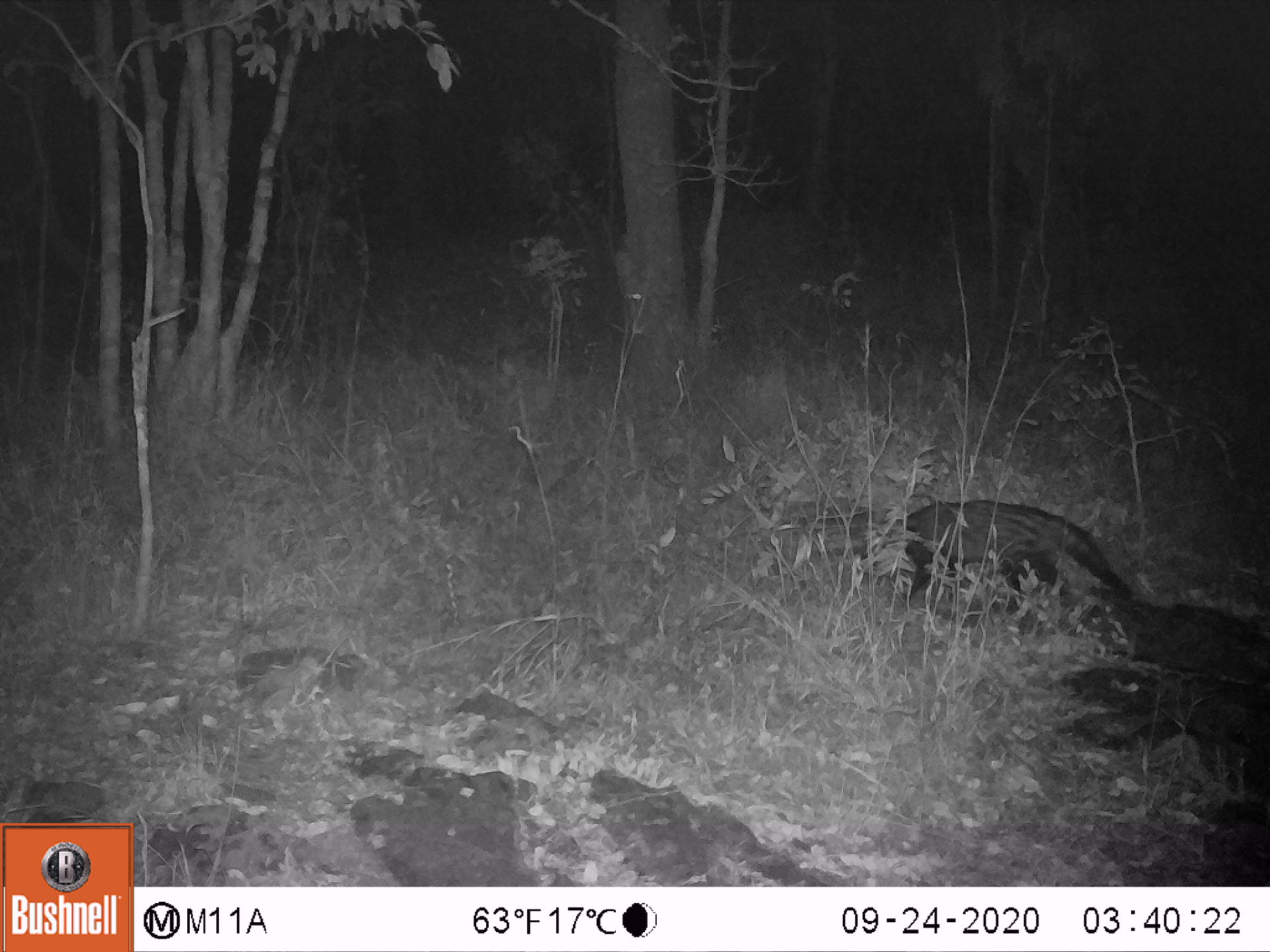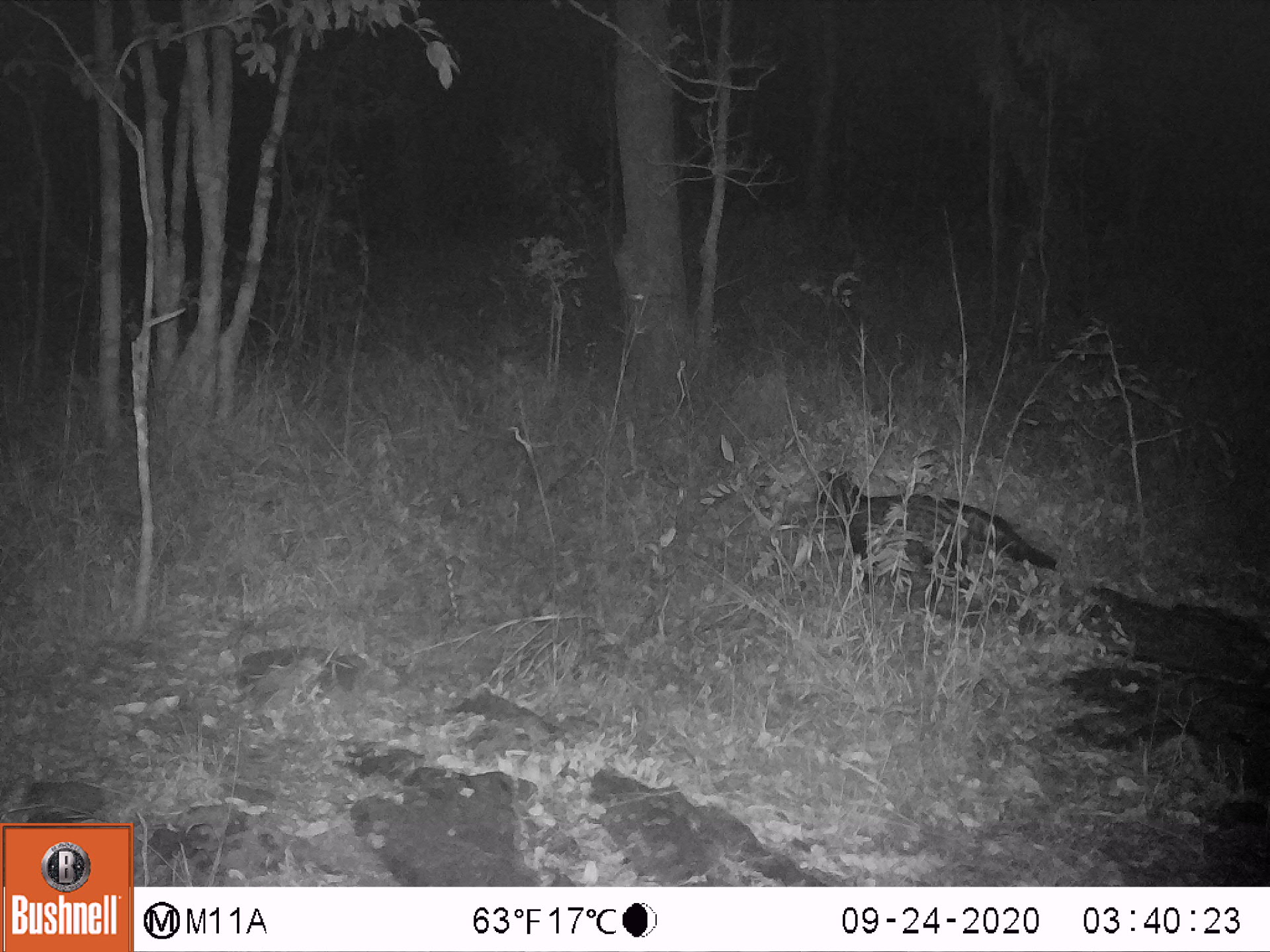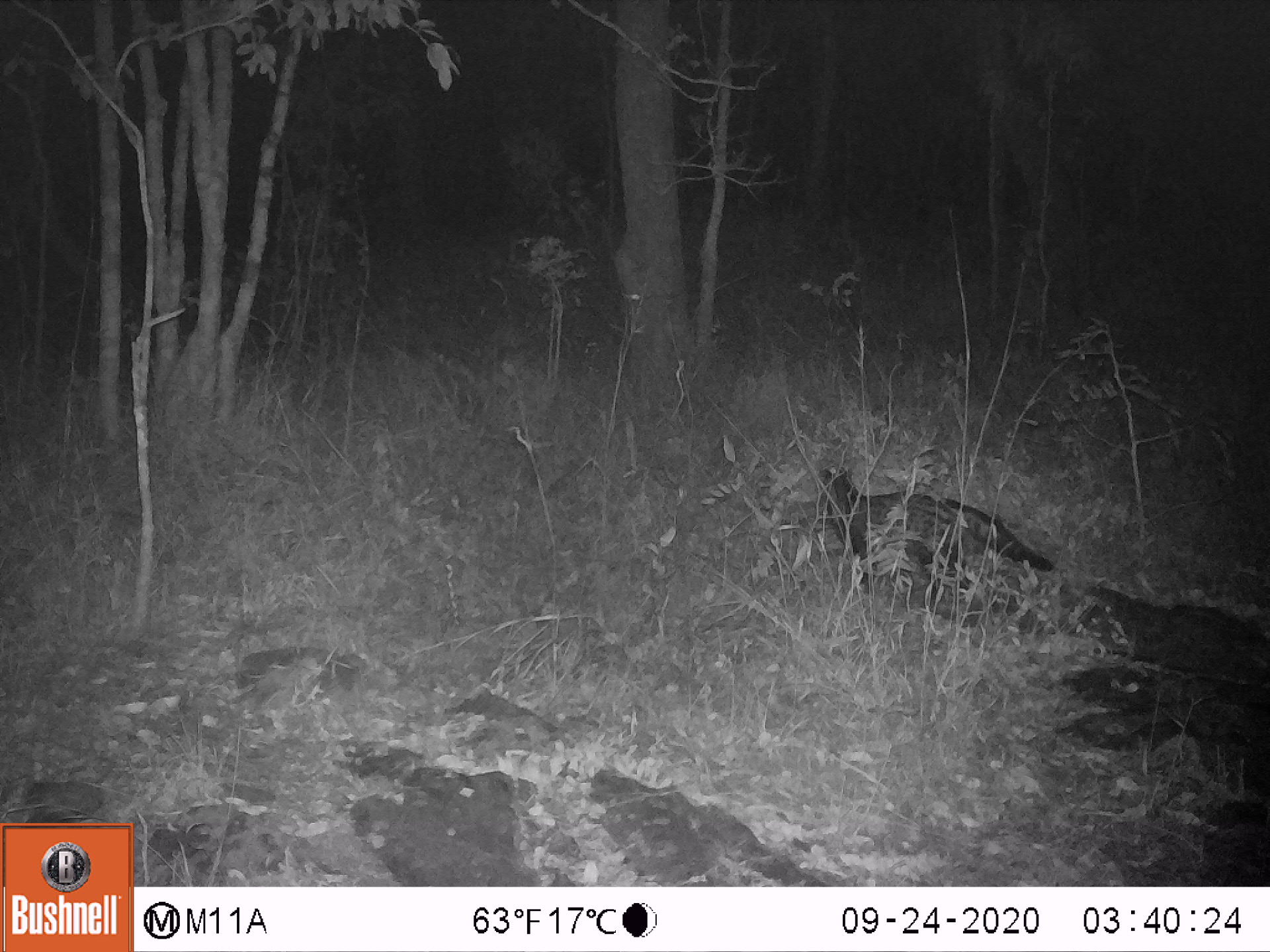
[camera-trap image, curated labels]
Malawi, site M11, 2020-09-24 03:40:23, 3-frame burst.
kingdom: Animalia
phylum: Chordata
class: Mammalia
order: Carnivora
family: Viverridae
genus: Civettictis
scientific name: Civettictis civetta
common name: african civet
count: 1